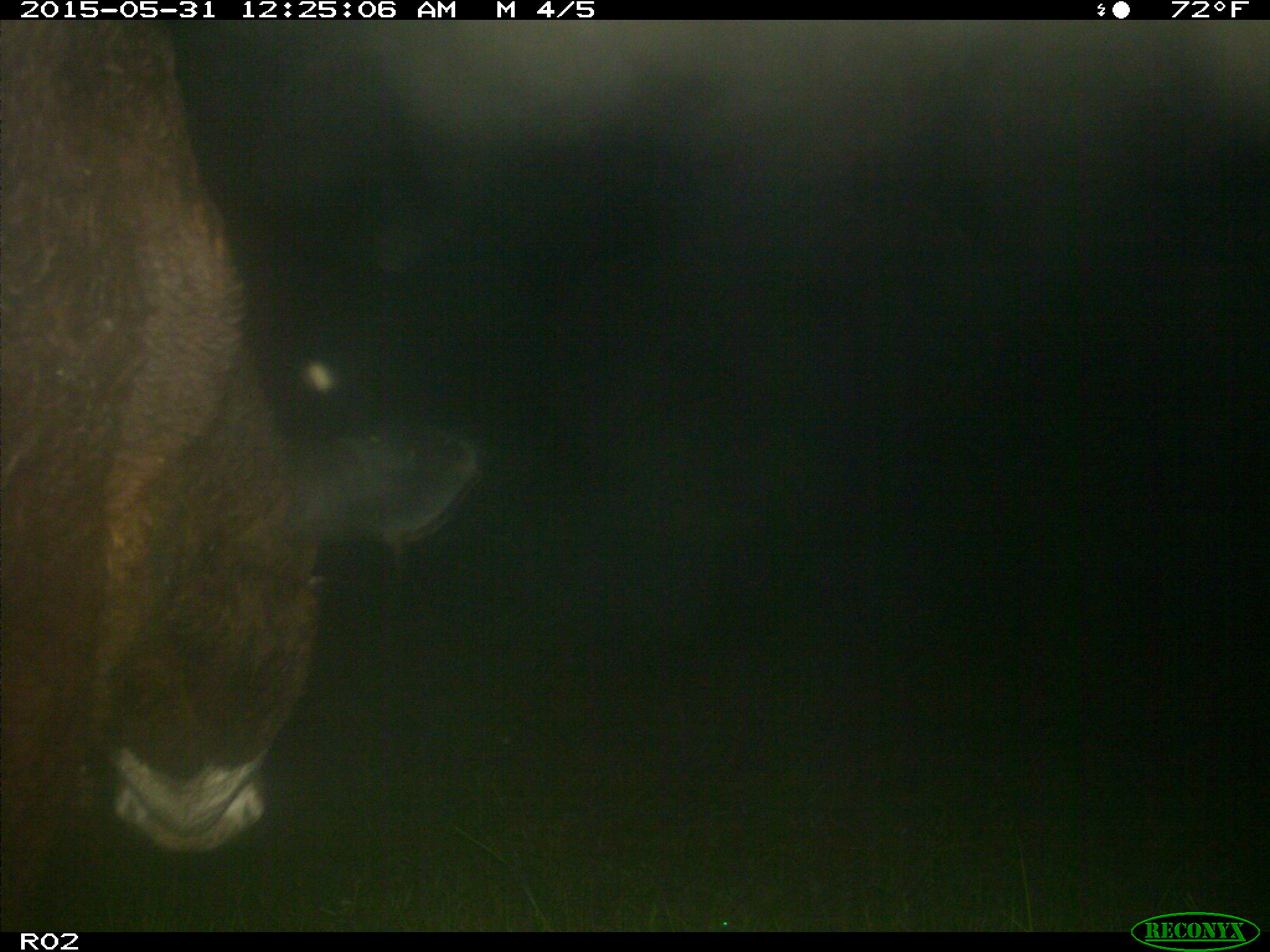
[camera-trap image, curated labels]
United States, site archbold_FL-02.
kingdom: Animalia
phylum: Chordata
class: Mammalia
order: Artiodactyla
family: Bovidae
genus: Bos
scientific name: Bos taurus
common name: domestic cow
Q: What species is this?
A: Bos taurus (domestic cow).